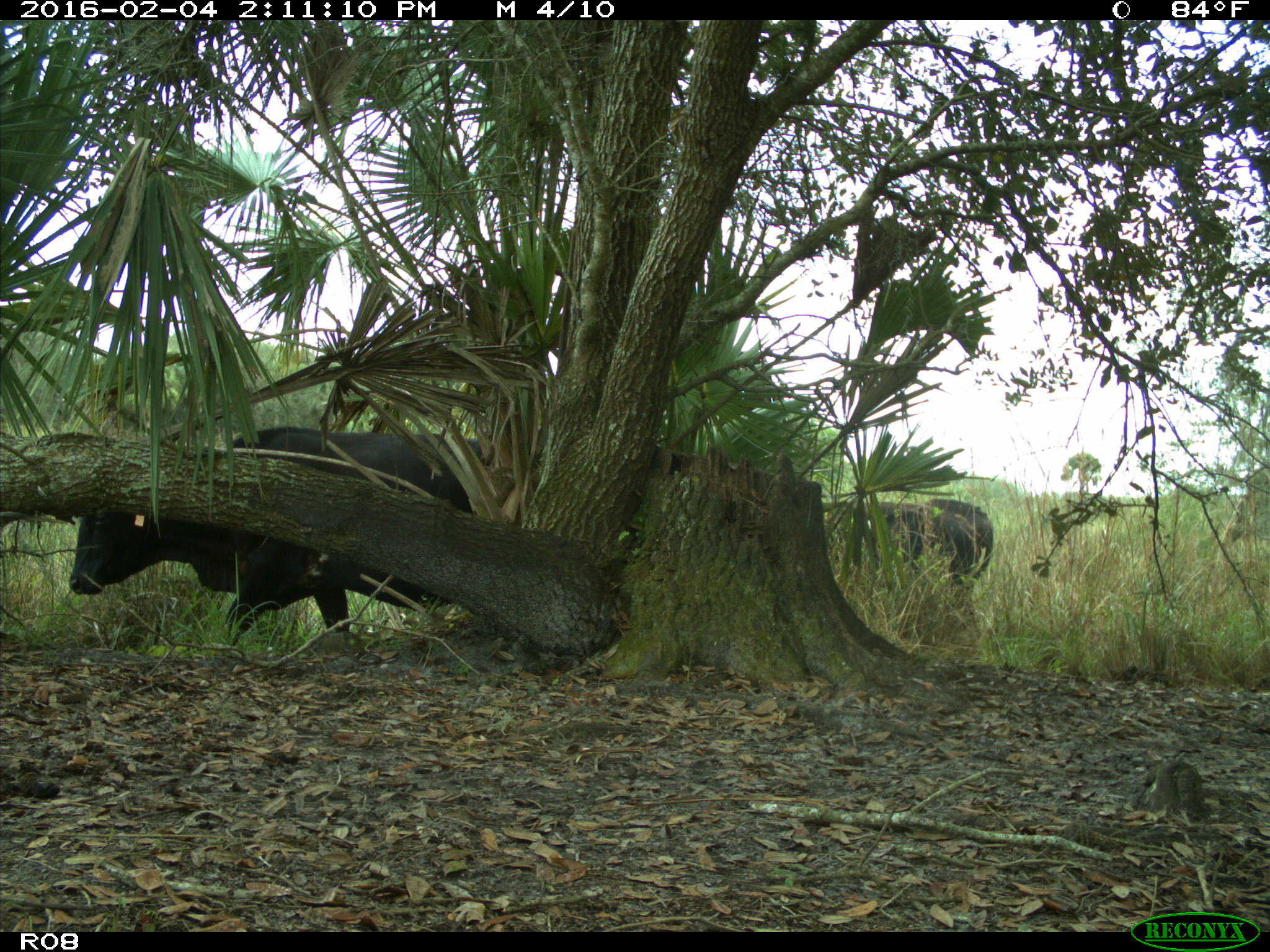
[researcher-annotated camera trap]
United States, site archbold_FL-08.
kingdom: Animalia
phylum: Chordata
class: Mammalia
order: Artiodactyla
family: Bovidae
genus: Bos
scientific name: Bos taurus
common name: domestic cow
Bos taurus (domestic cow).